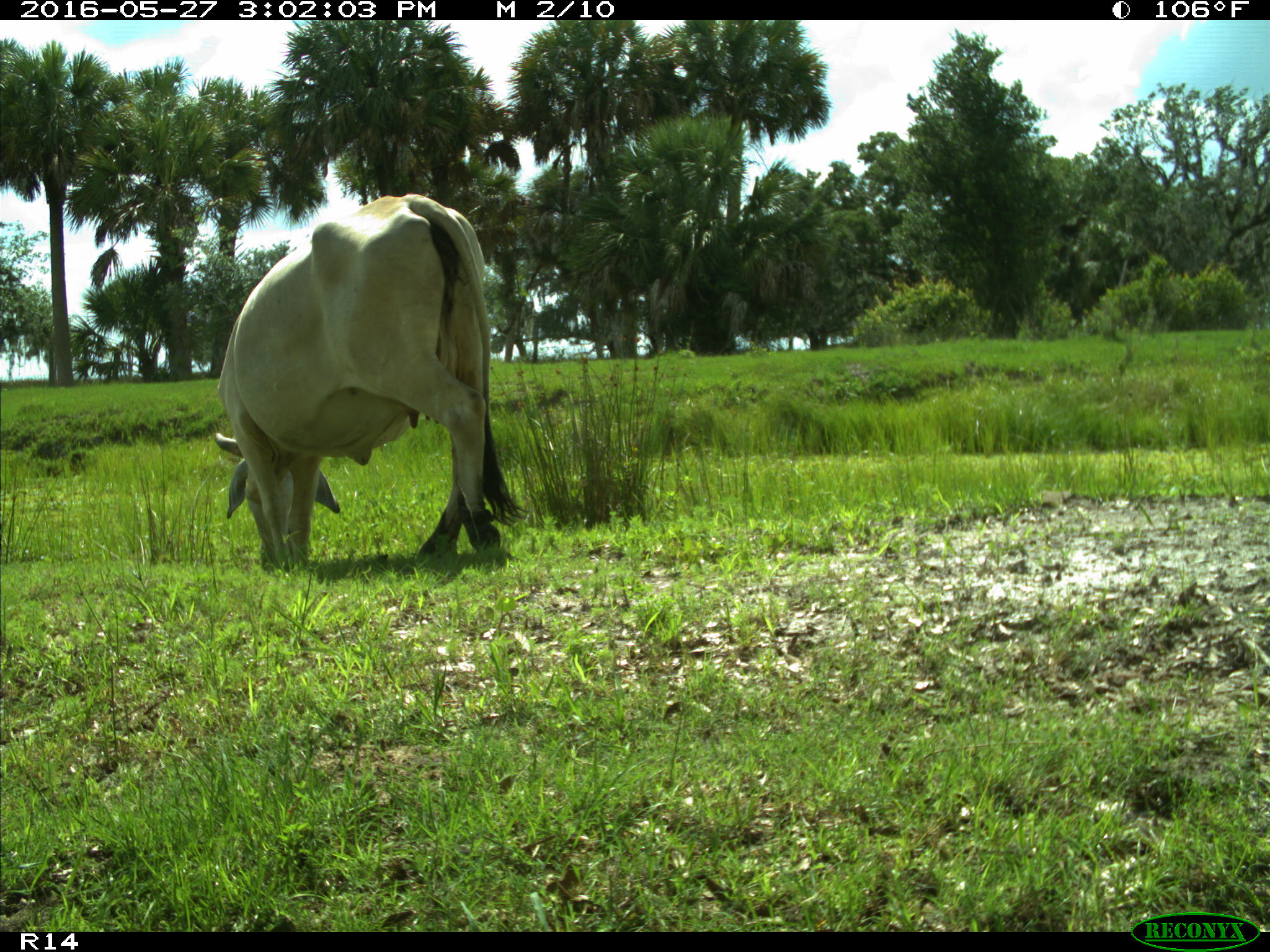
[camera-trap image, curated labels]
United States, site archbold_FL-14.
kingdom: Animalia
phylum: Chordata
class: Mammalia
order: Artiodactyla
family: Bovidae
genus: Bos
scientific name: Bos taurus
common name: domestic cow